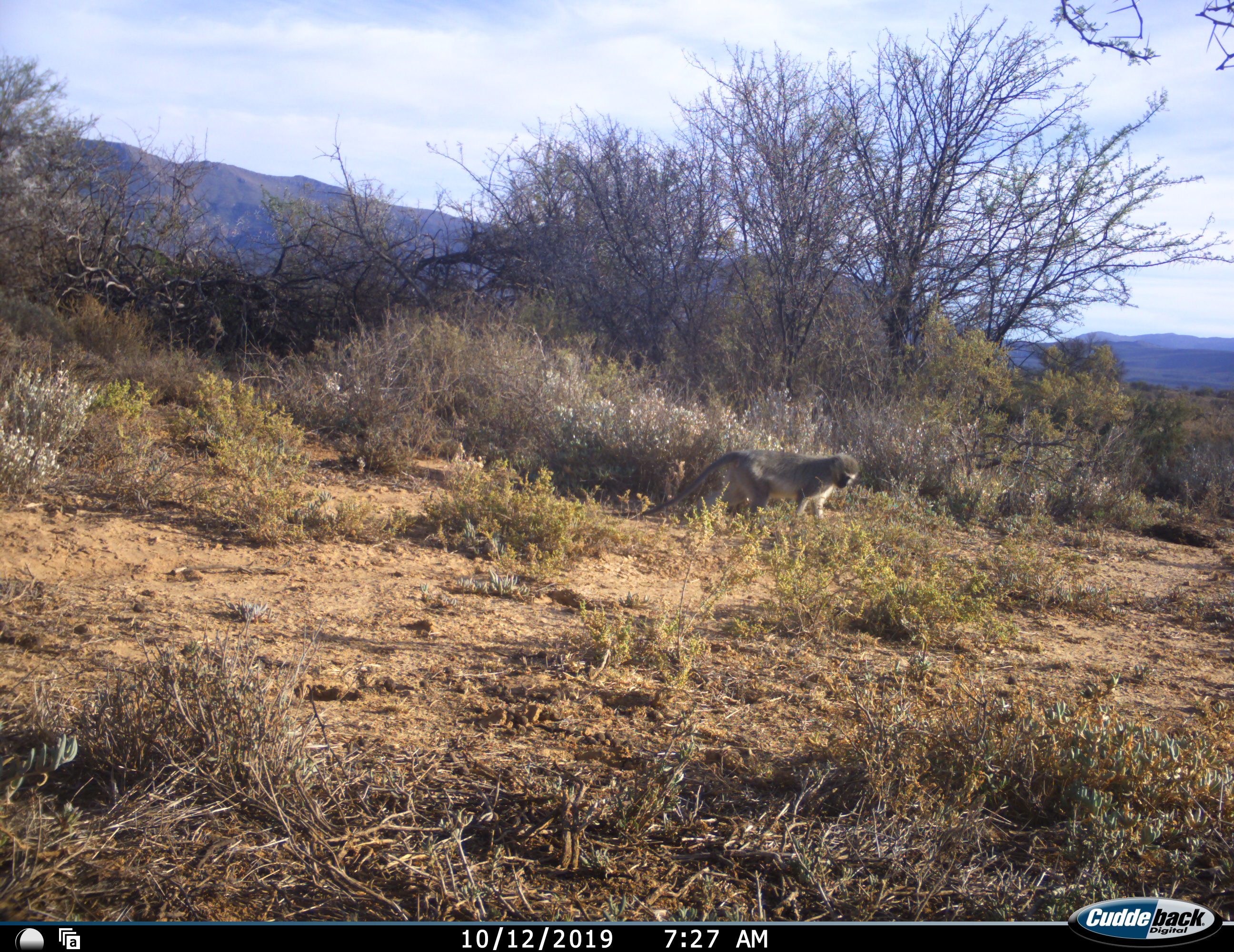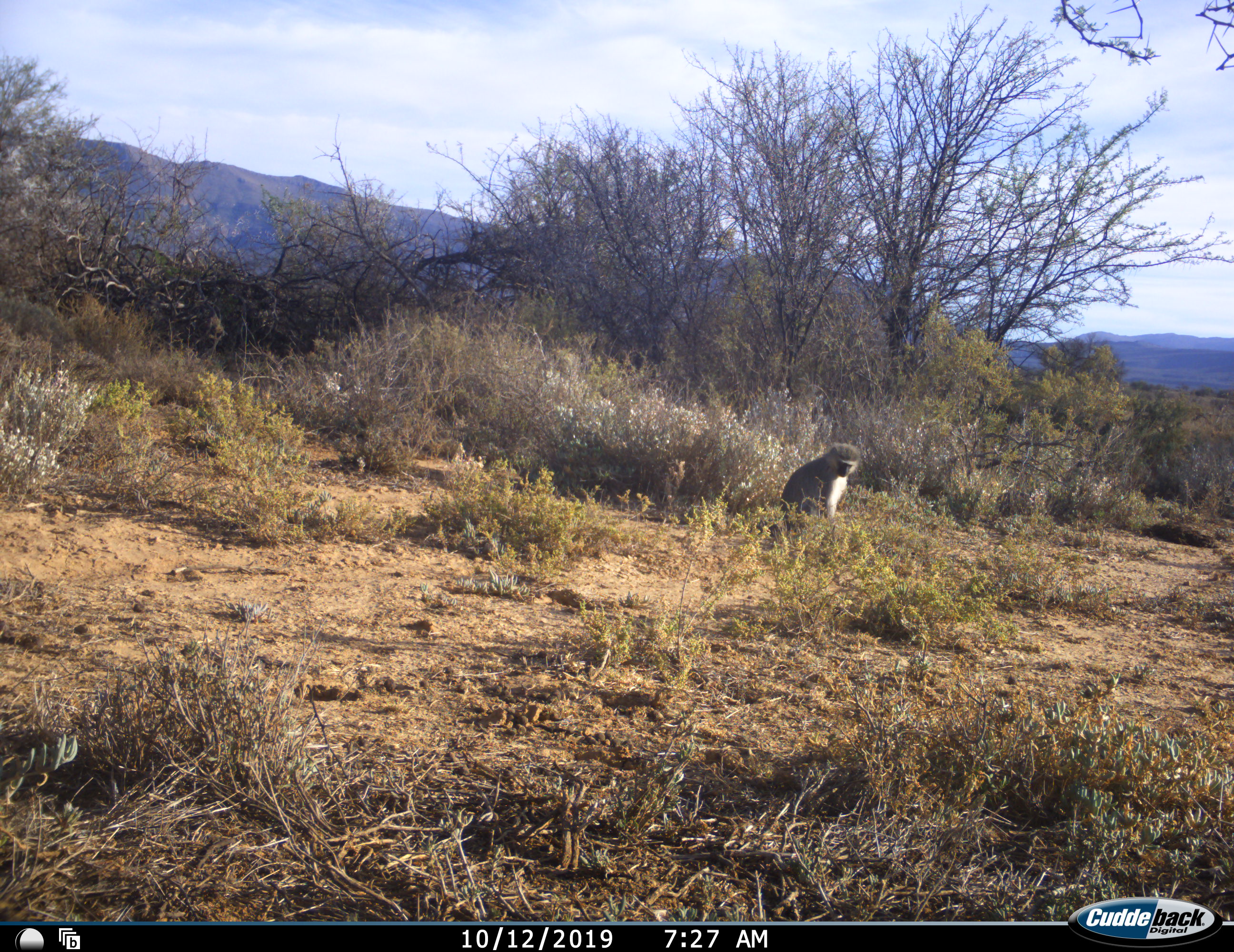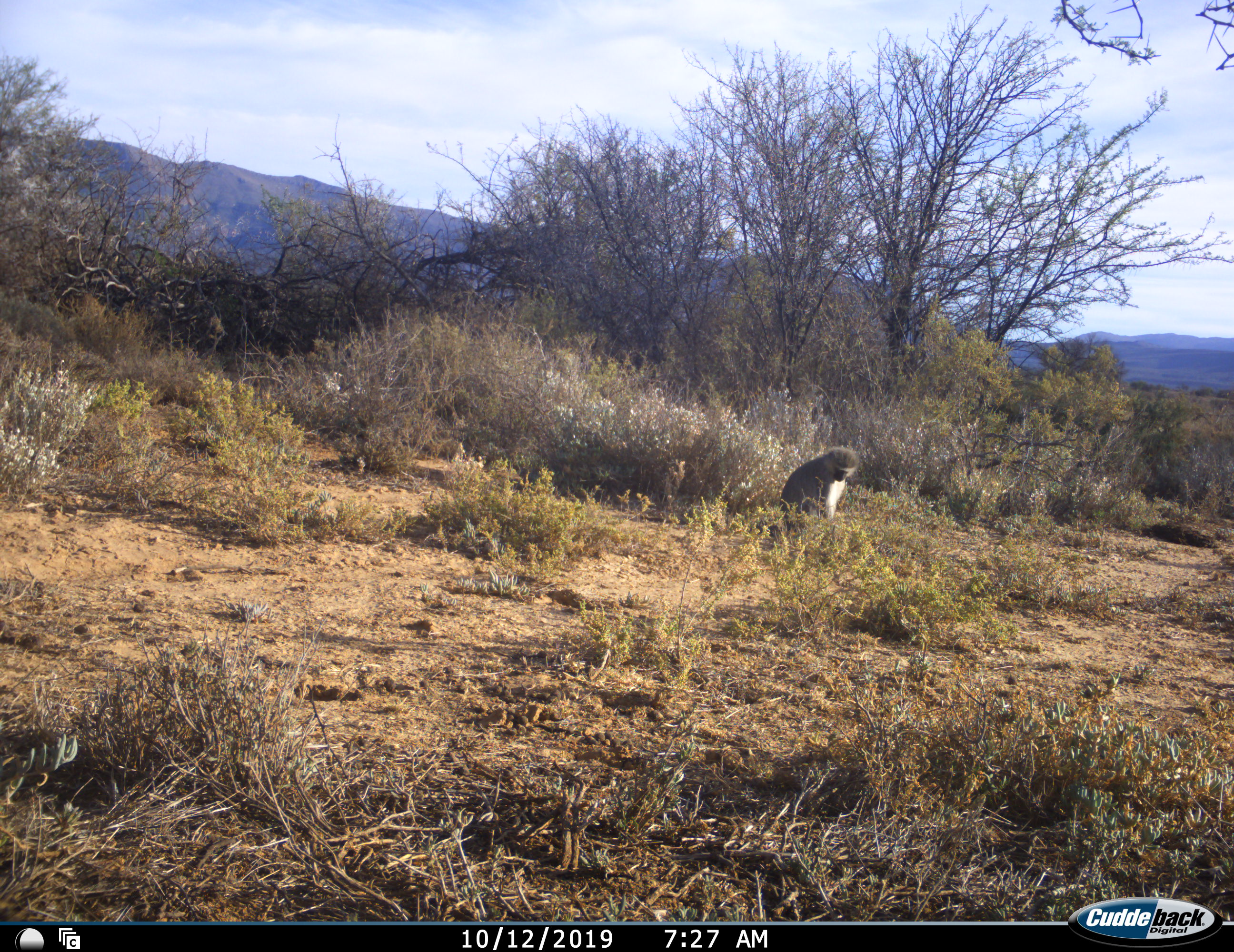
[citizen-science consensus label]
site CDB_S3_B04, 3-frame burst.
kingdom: Animalia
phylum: Chordata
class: Mammalia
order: Primates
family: Cercopithecidae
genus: Chlorocebus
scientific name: Chlorocebus pygerythrus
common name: vervet monkey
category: monkeyvervet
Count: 1.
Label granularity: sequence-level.